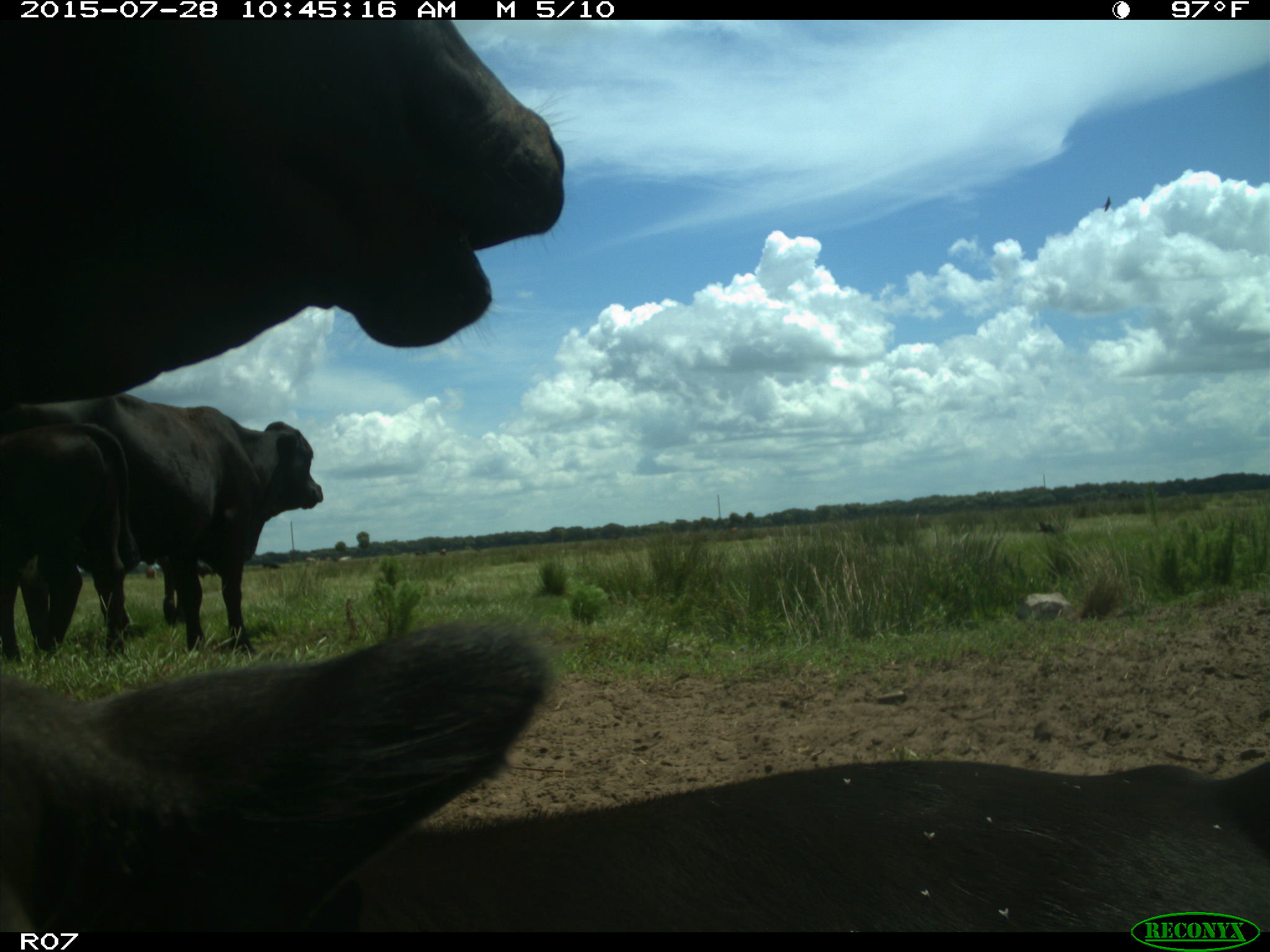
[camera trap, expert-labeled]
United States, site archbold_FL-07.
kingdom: Animalia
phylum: Chordata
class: Mammalia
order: Artiodactyla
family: Bovidae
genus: Bos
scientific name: Bos taurus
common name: domestic cow